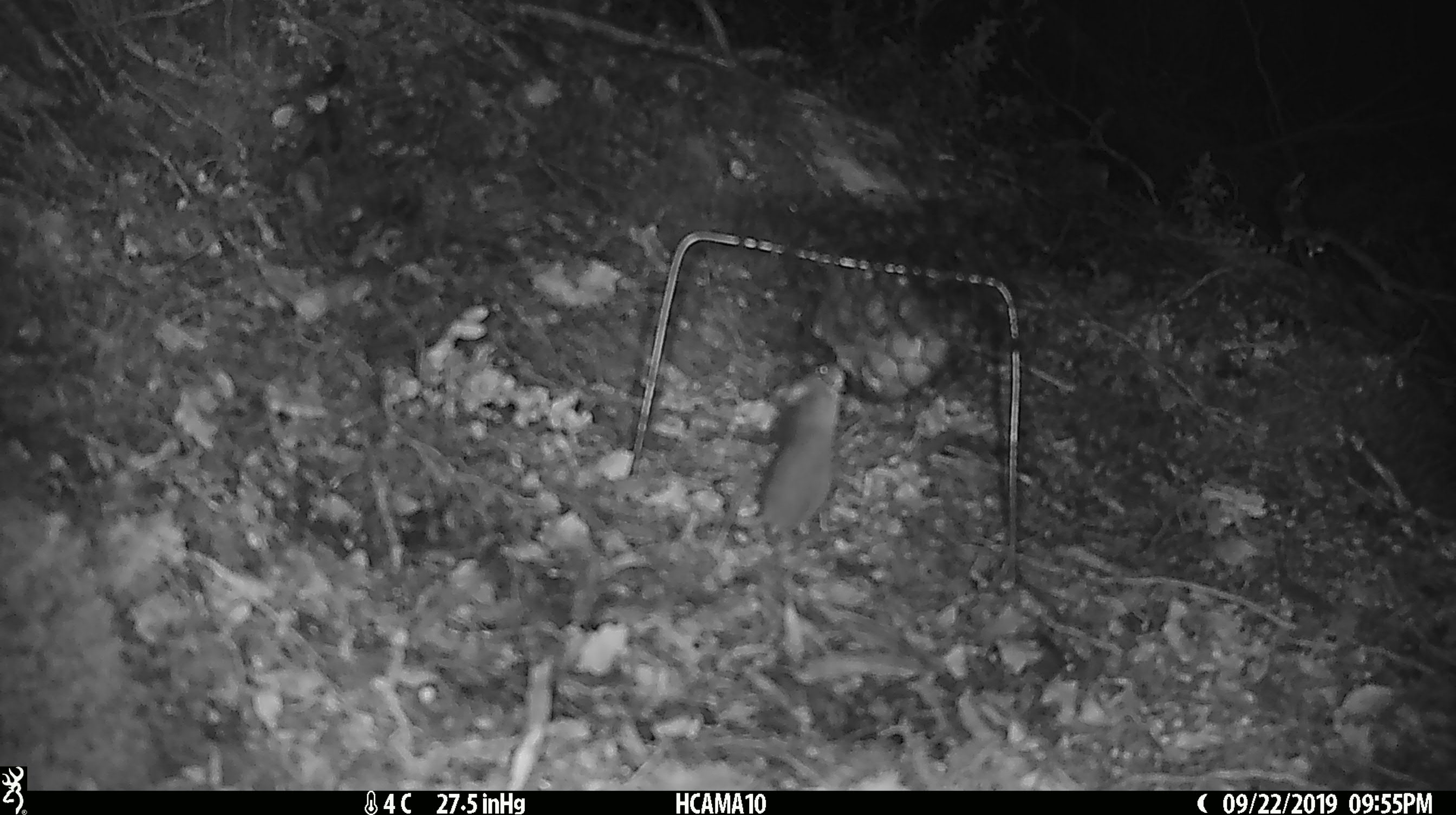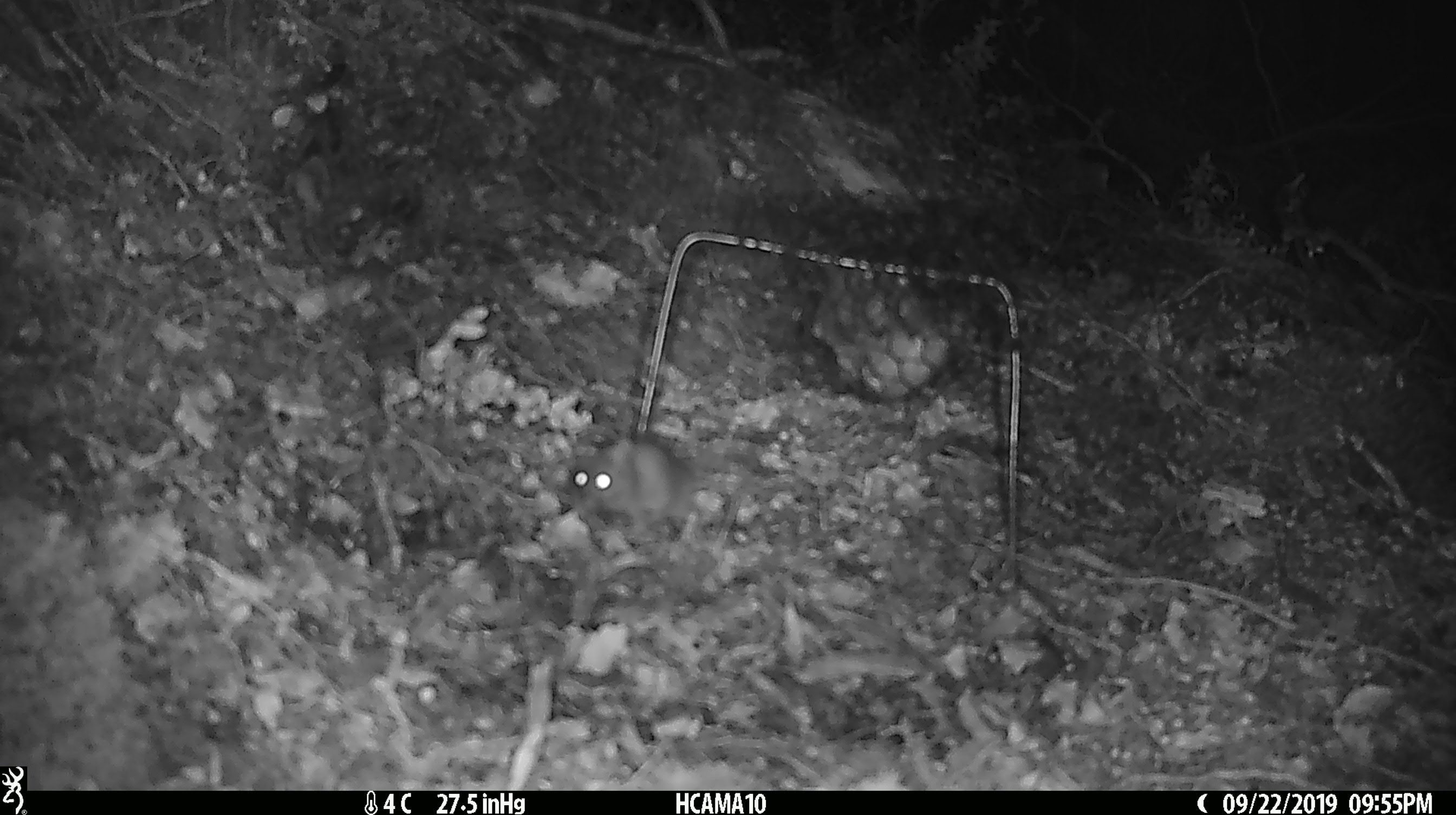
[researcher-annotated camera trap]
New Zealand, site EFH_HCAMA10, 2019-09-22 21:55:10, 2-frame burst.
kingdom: Animalia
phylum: Chordata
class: Mammalia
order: Rodentia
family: Muridae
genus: Mus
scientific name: Mus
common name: mouse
Mouse (Mus).